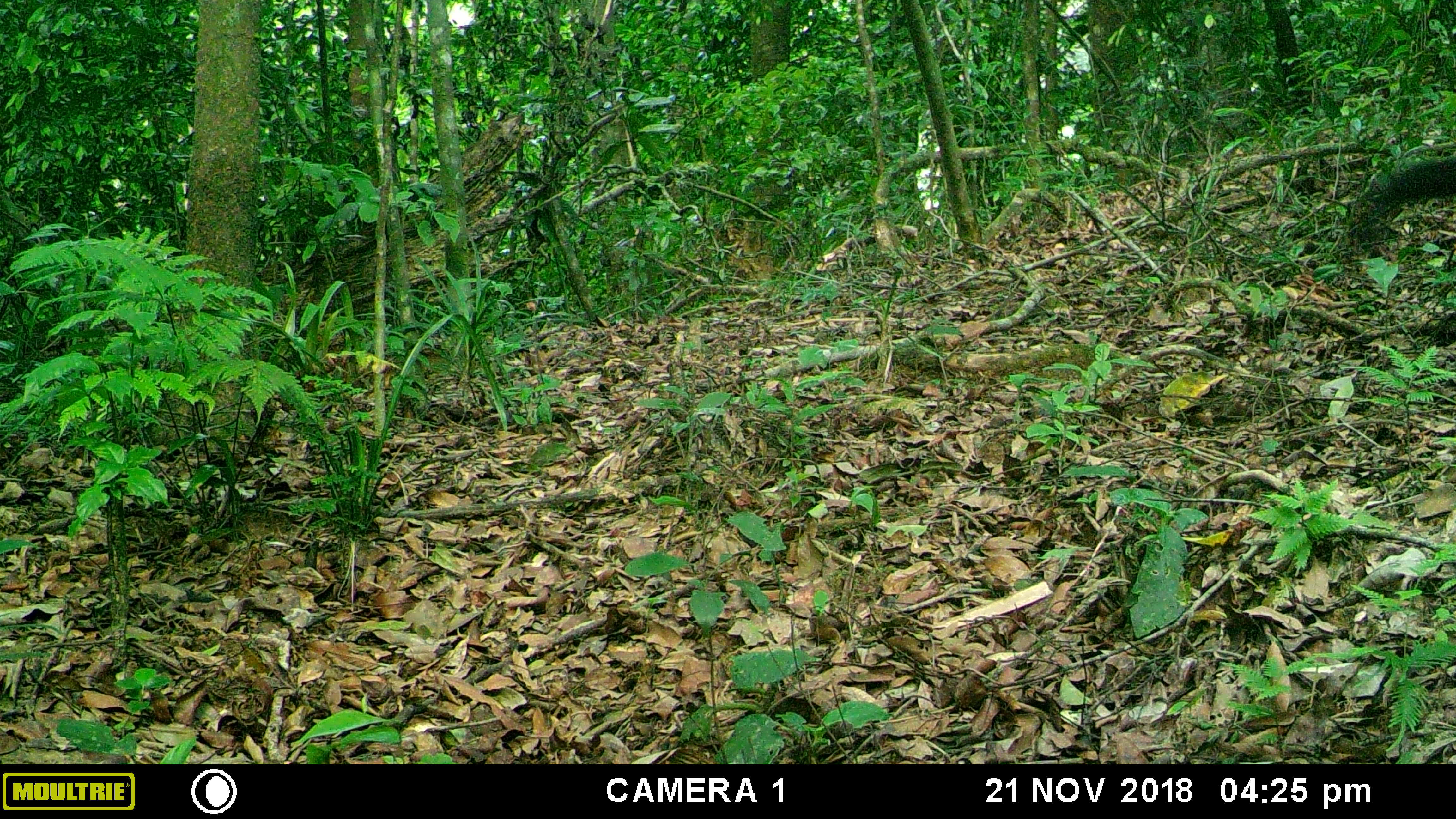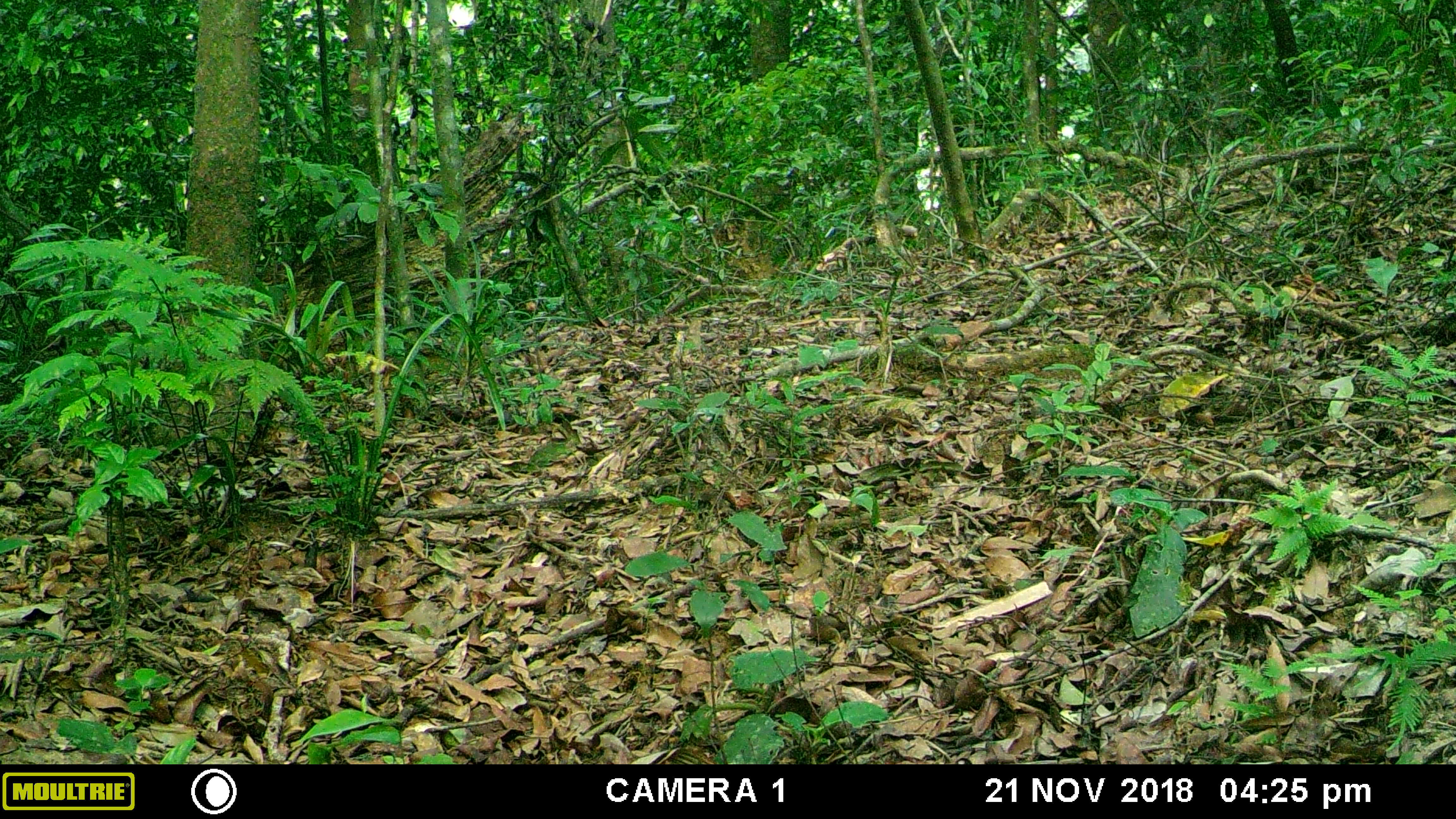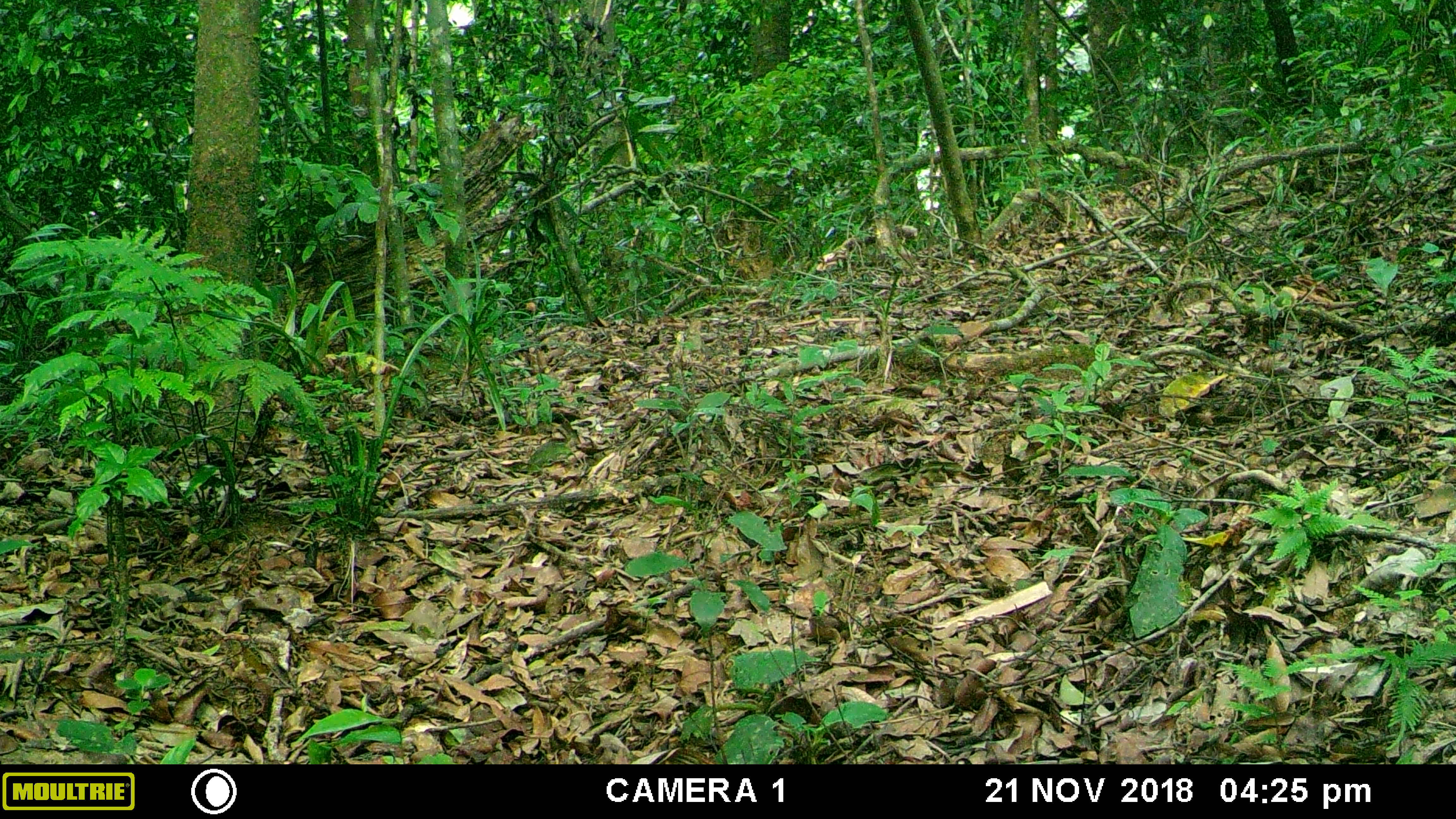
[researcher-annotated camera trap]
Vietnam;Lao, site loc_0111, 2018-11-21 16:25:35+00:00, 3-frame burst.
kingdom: Animalia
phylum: Chordata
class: Mammalia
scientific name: Mammalia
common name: mammal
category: unidentified small mammal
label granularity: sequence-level